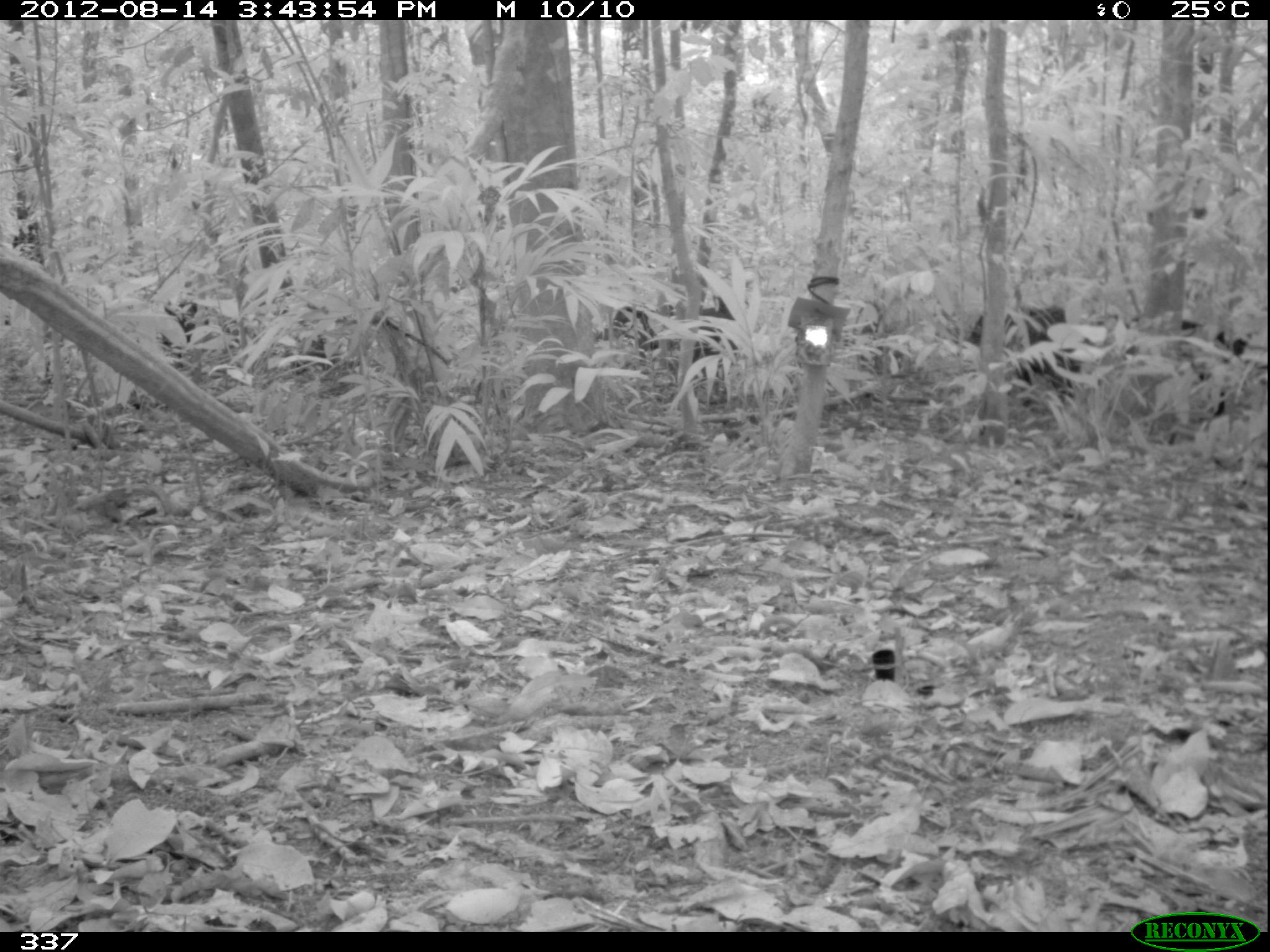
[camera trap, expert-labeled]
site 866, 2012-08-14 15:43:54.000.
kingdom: Animalia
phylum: Chordata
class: Mammalia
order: Artiodactyla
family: Tayassuidae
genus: Tayassu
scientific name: Tayassu pecari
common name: white-lipped peccary